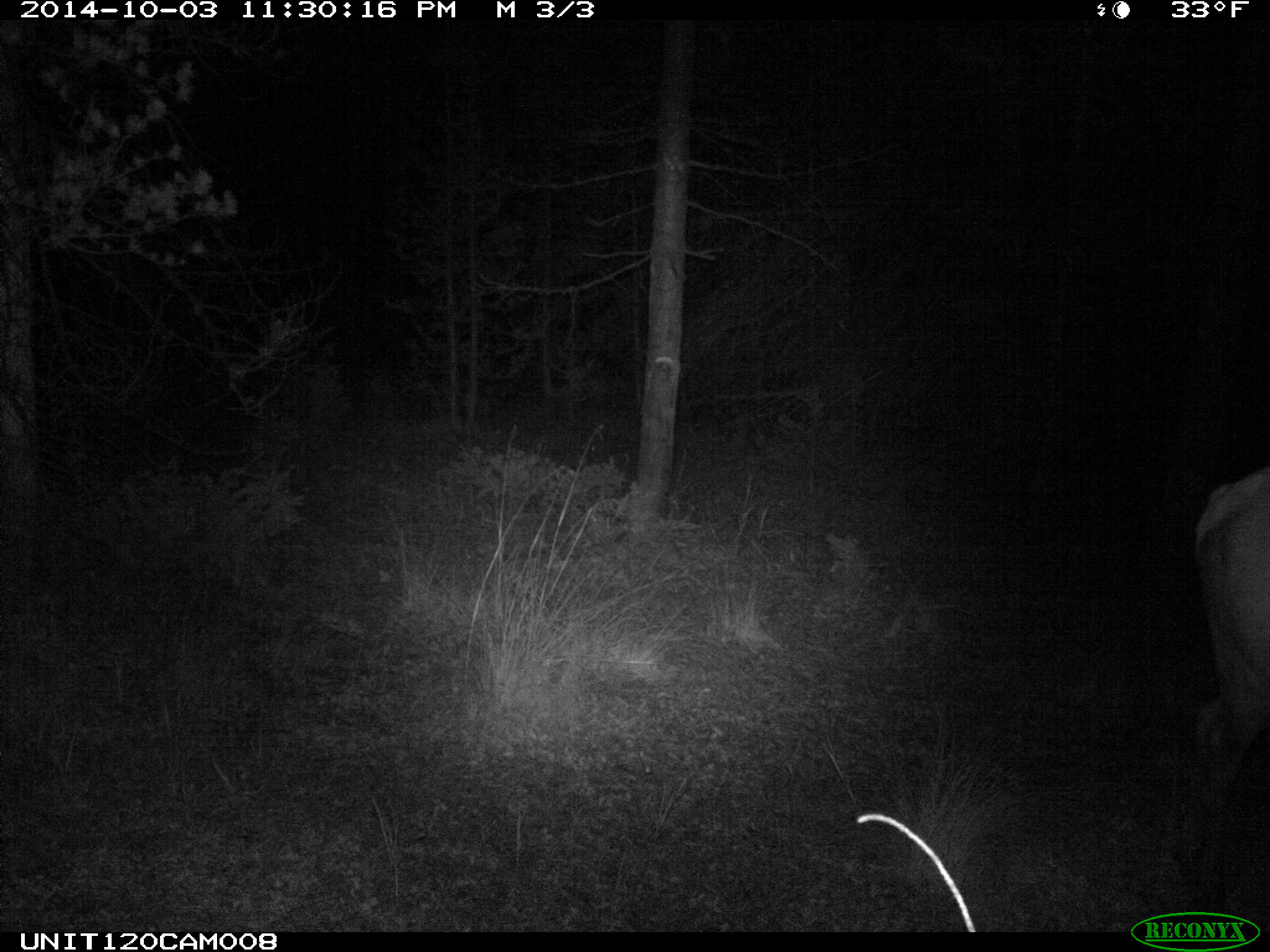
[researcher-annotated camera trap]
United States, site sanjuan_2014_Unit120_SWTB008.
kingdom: Animalia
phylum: Chordata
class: Mammalia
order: Artiodactyla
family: Cervidae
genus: Cervus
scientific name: Cervus elaphus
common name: red deer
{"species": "Cervus elaphus (red deer)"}